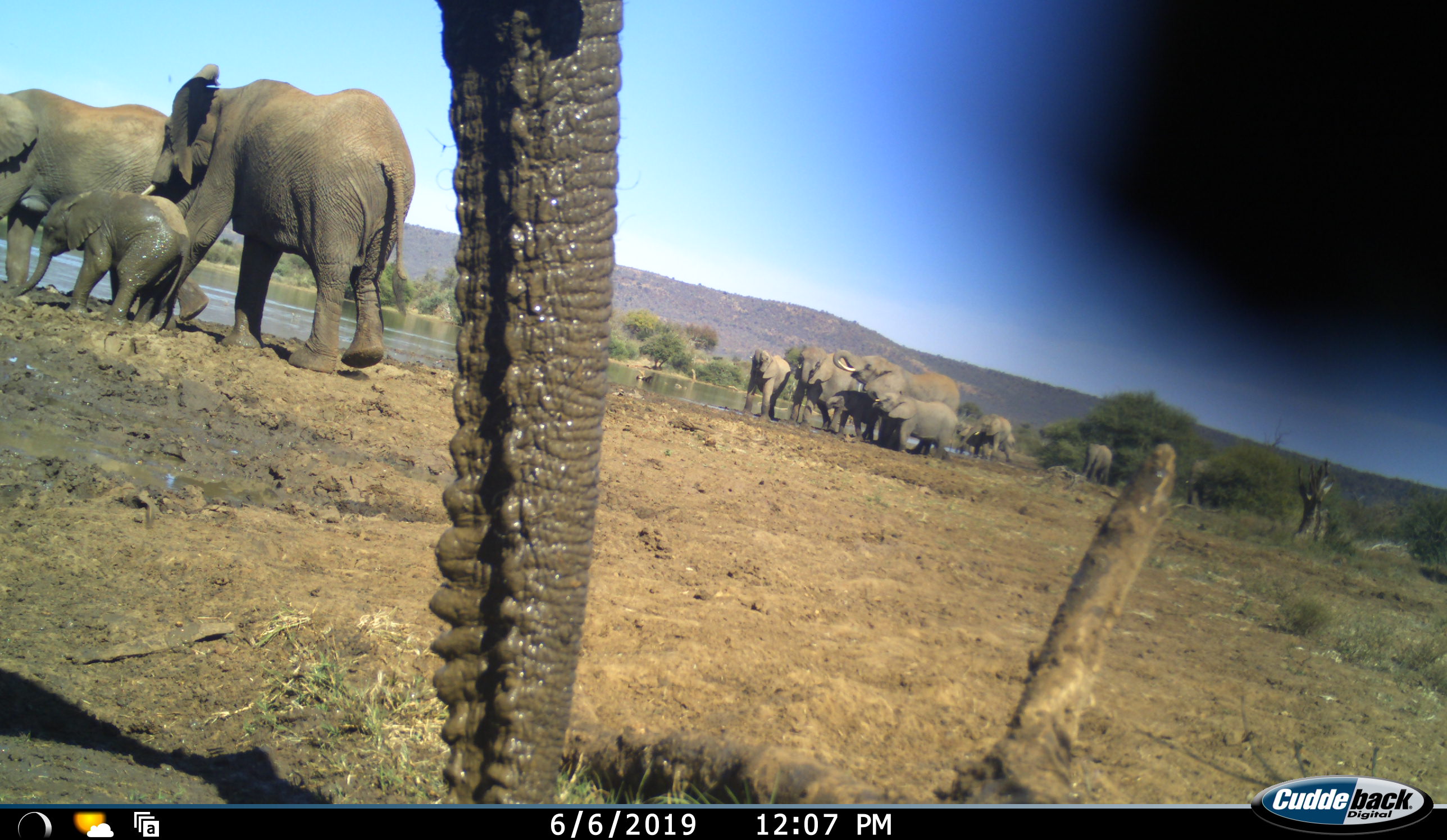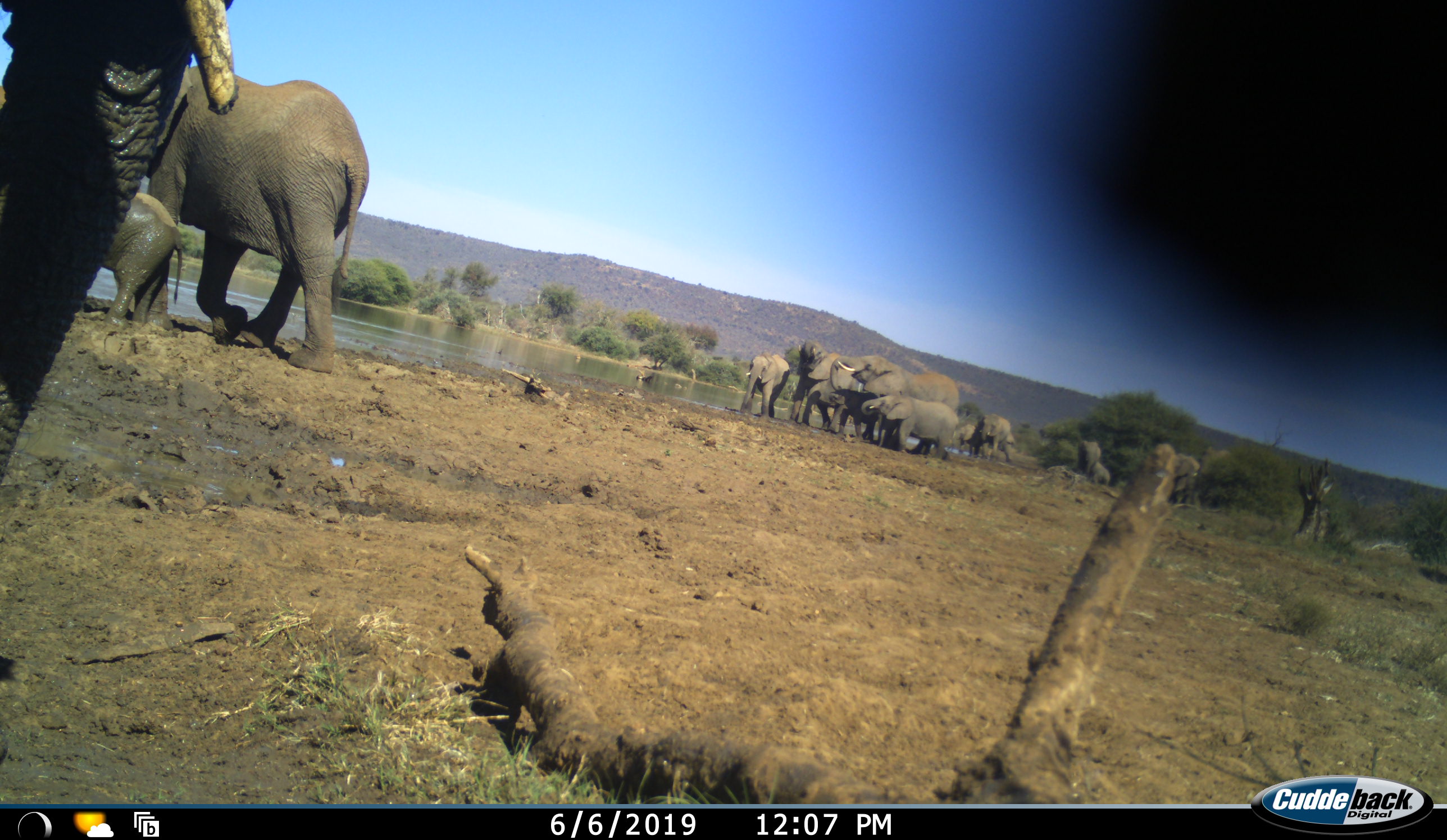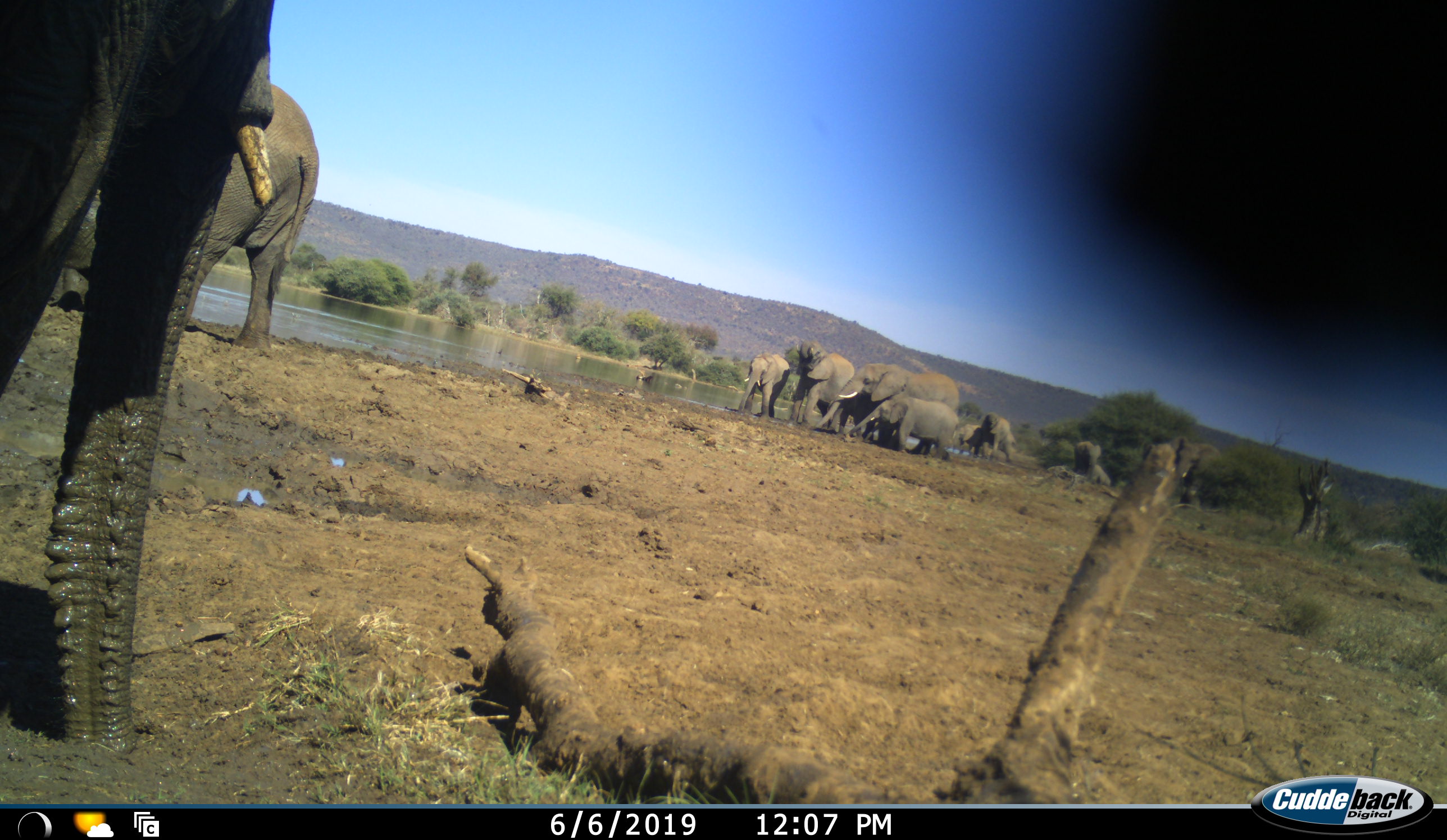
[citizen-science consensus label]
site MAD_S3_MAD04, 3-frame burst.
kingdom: Animalia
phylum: Chordata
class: Mammalia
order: Proboscidea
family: Elephantidae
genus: Loxodonta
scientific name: Loxodonta africana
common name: african bush elephant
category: elephant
Elephant (african bush elephant) (Loxodonta africana), count 11-50. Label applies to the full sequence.